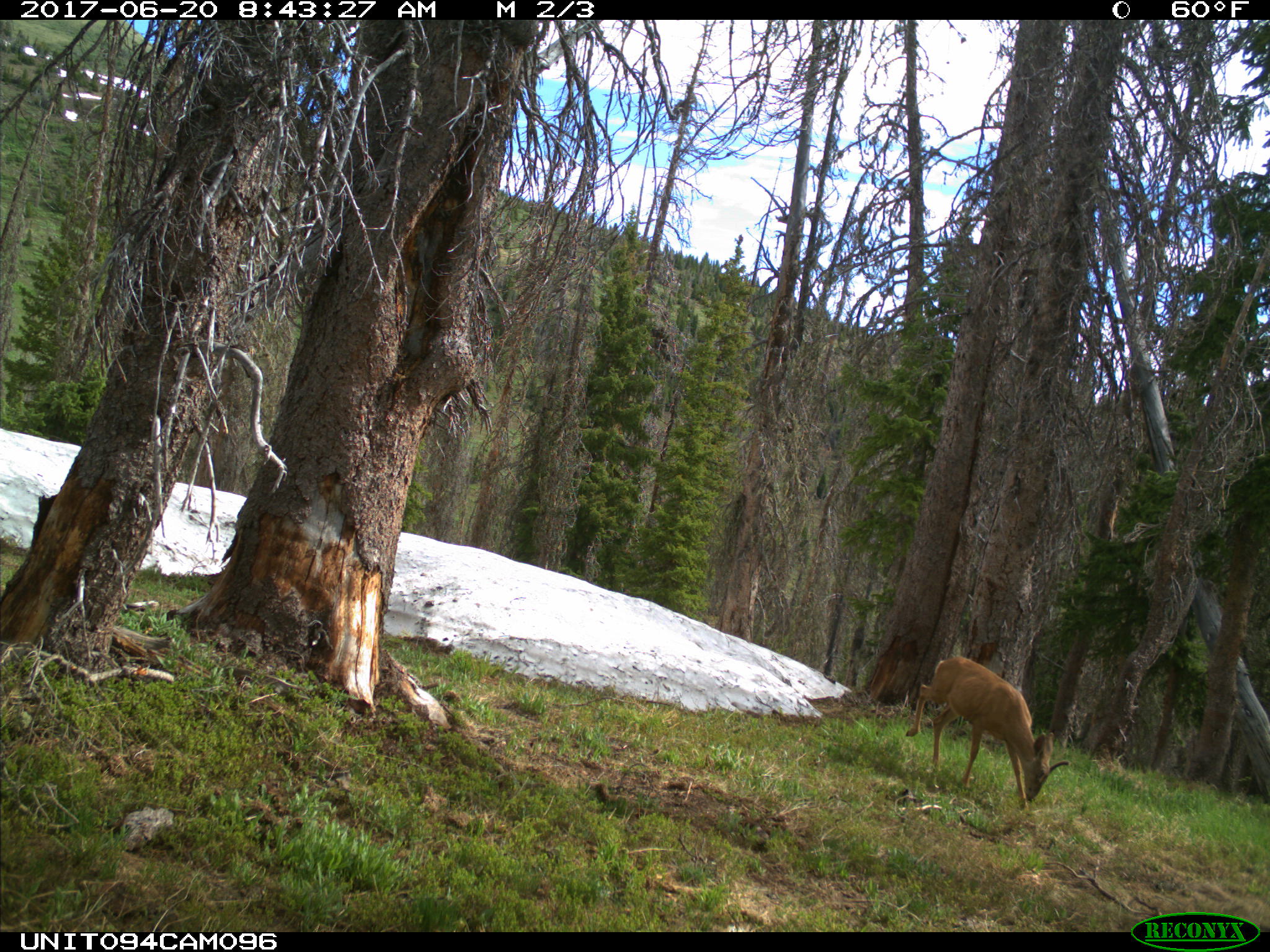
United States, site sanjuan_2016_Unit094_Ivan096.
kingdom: Animalia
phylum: Chordata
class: Mammalia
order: Artiodactyla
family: Cervidae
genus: Odocoileus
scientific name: Odocoileus hemionus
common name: mule deer